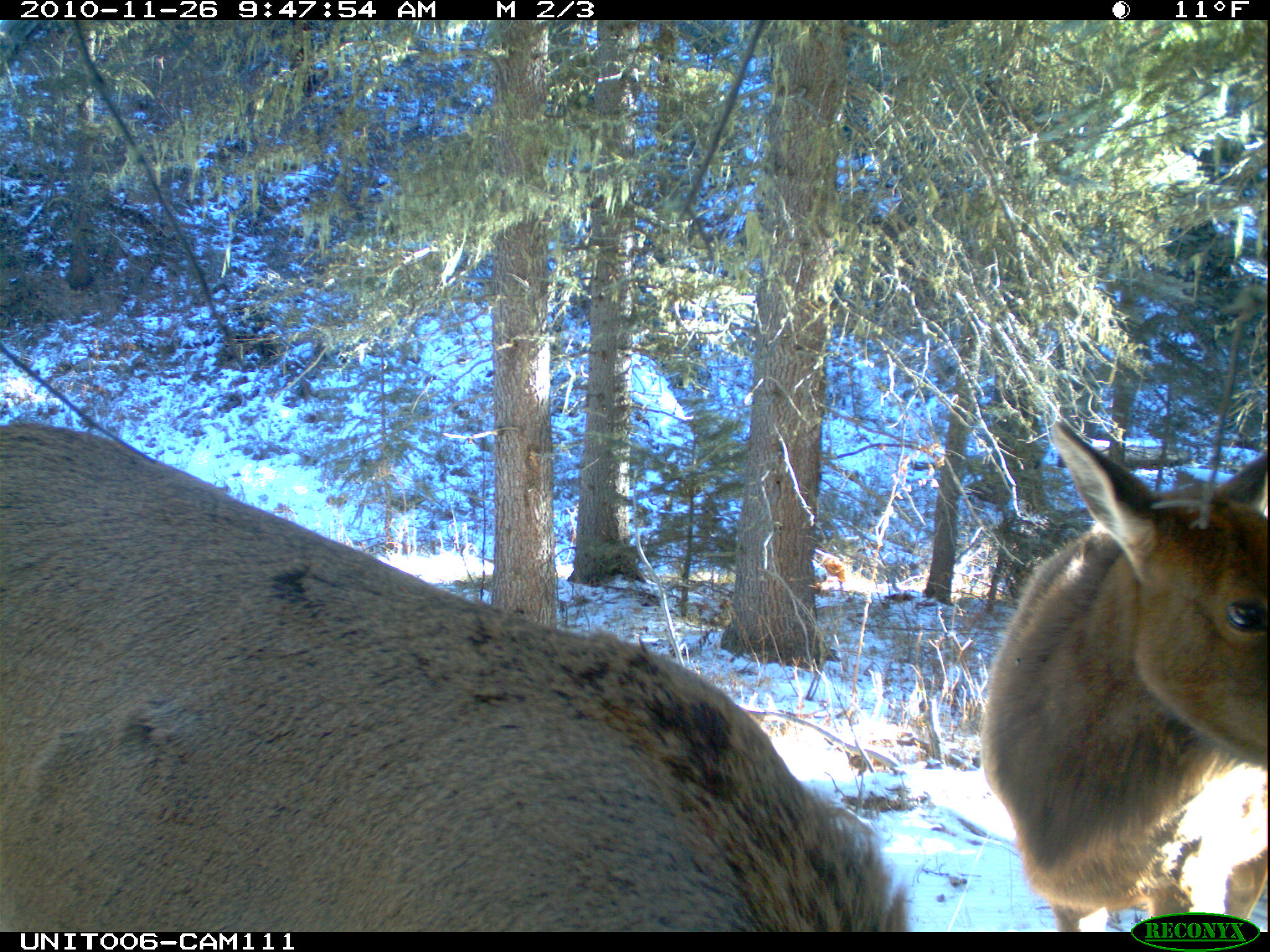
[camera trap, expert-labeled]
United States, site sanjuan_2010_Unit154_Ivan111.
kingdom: Animalia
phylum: Chordata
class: Mammalia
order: Artiodactyla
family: Cervidae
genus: Cervus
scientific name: Cervus elaphus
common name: red deer